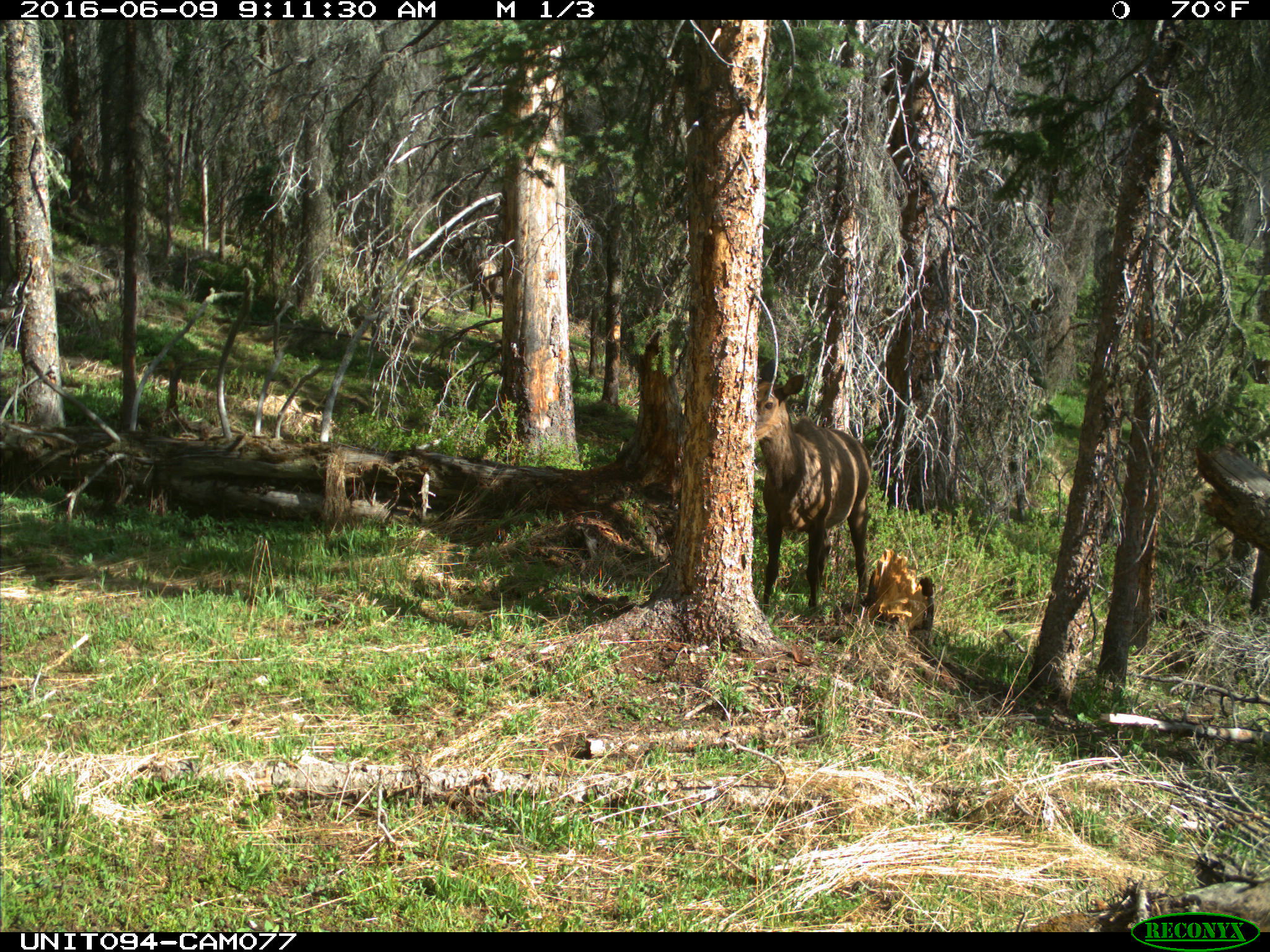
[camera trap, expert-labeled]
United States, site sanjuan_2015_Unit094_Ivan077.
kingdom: Animalia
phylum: Chordata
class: Mammalia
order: Artiodactyla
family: Cervidae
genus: Cervus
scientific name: Cervus elaphus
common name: red deer